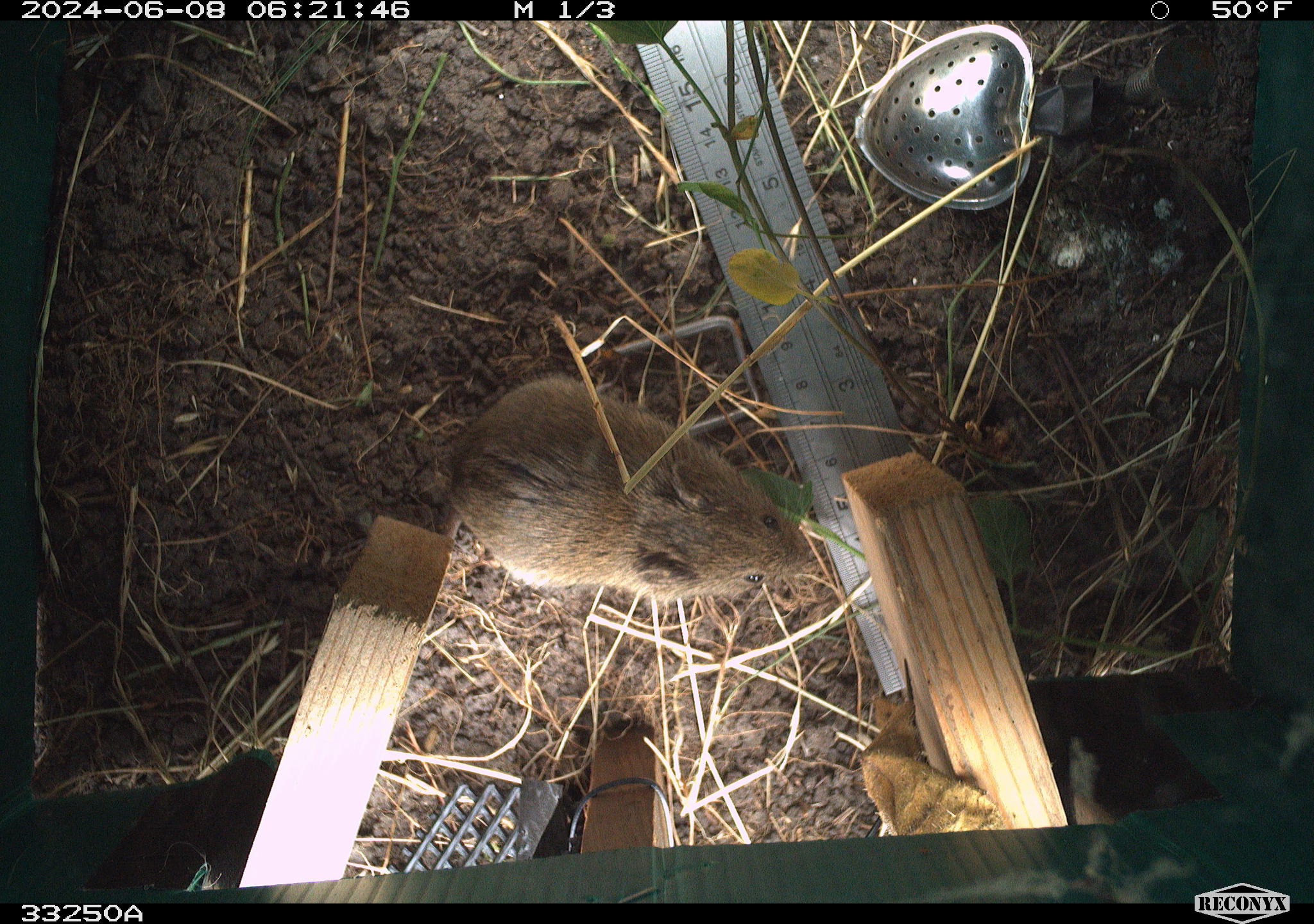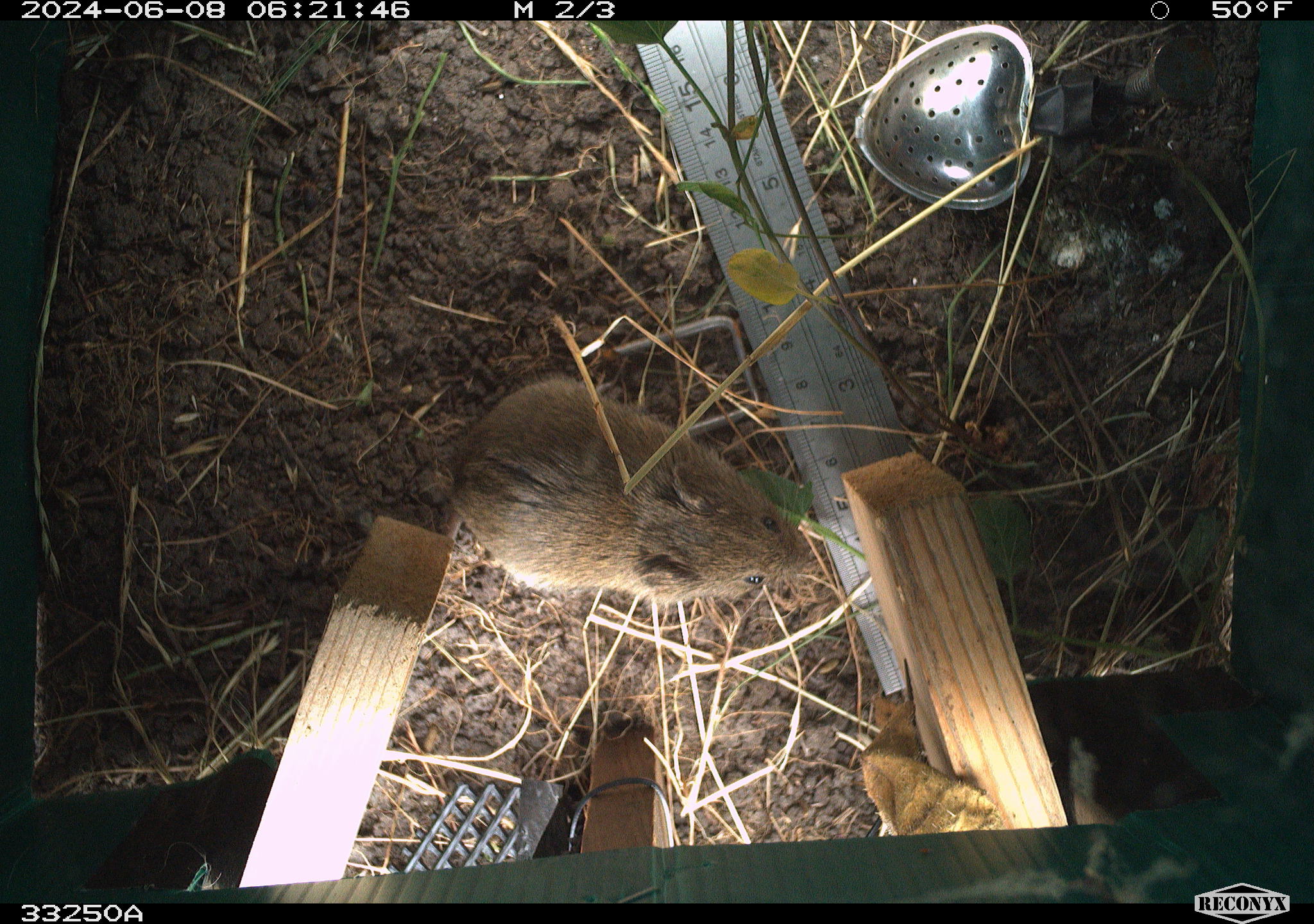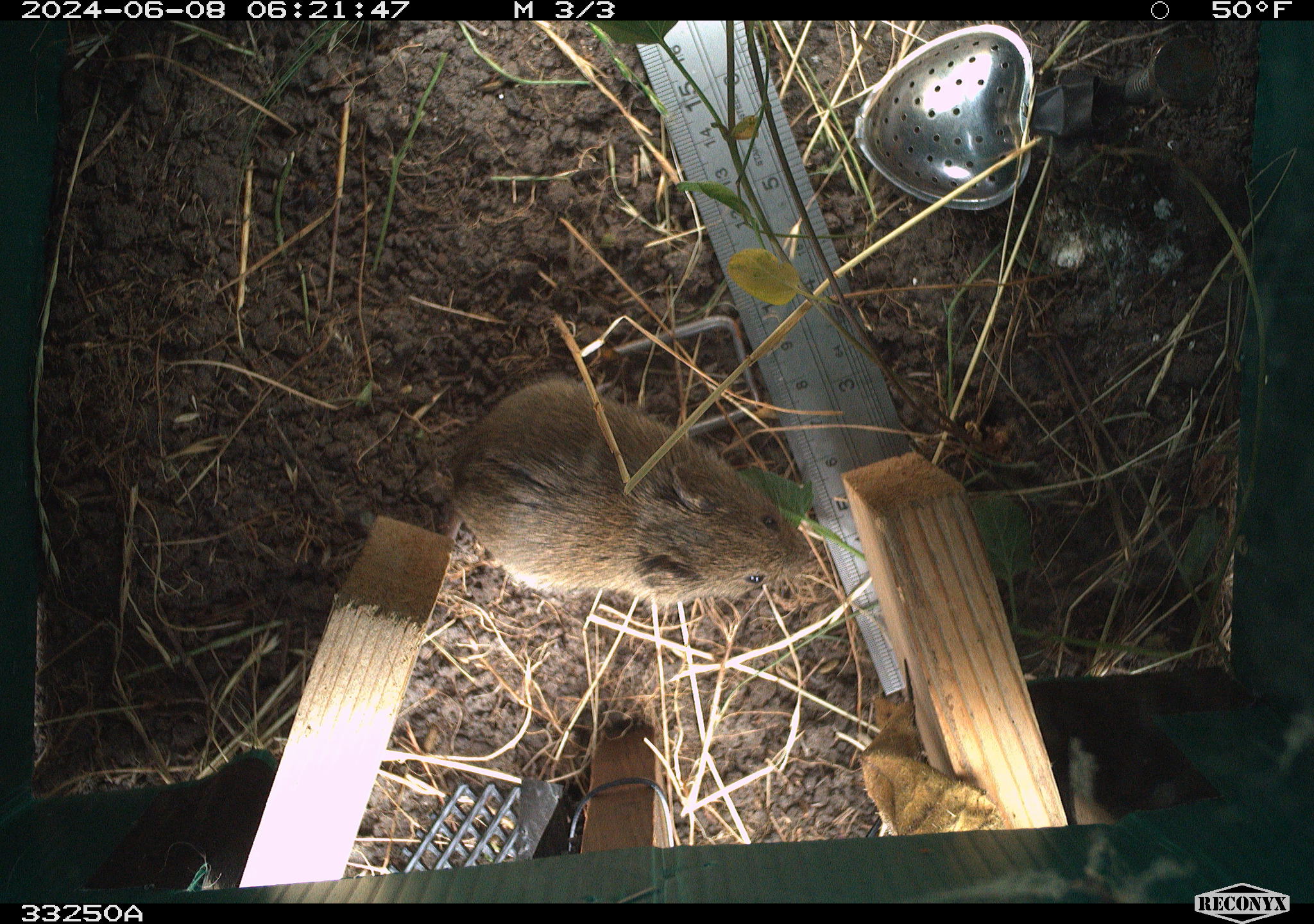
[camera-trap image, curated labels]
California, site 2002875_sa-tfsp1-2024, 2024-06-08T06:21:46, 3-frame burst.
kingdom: Animalia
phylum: Chordata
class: Mammalia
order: Rodentia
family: Cricetidae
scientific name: Arvicolinae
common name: voles, lemmings, and muskrats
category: arvicolinae subfamily